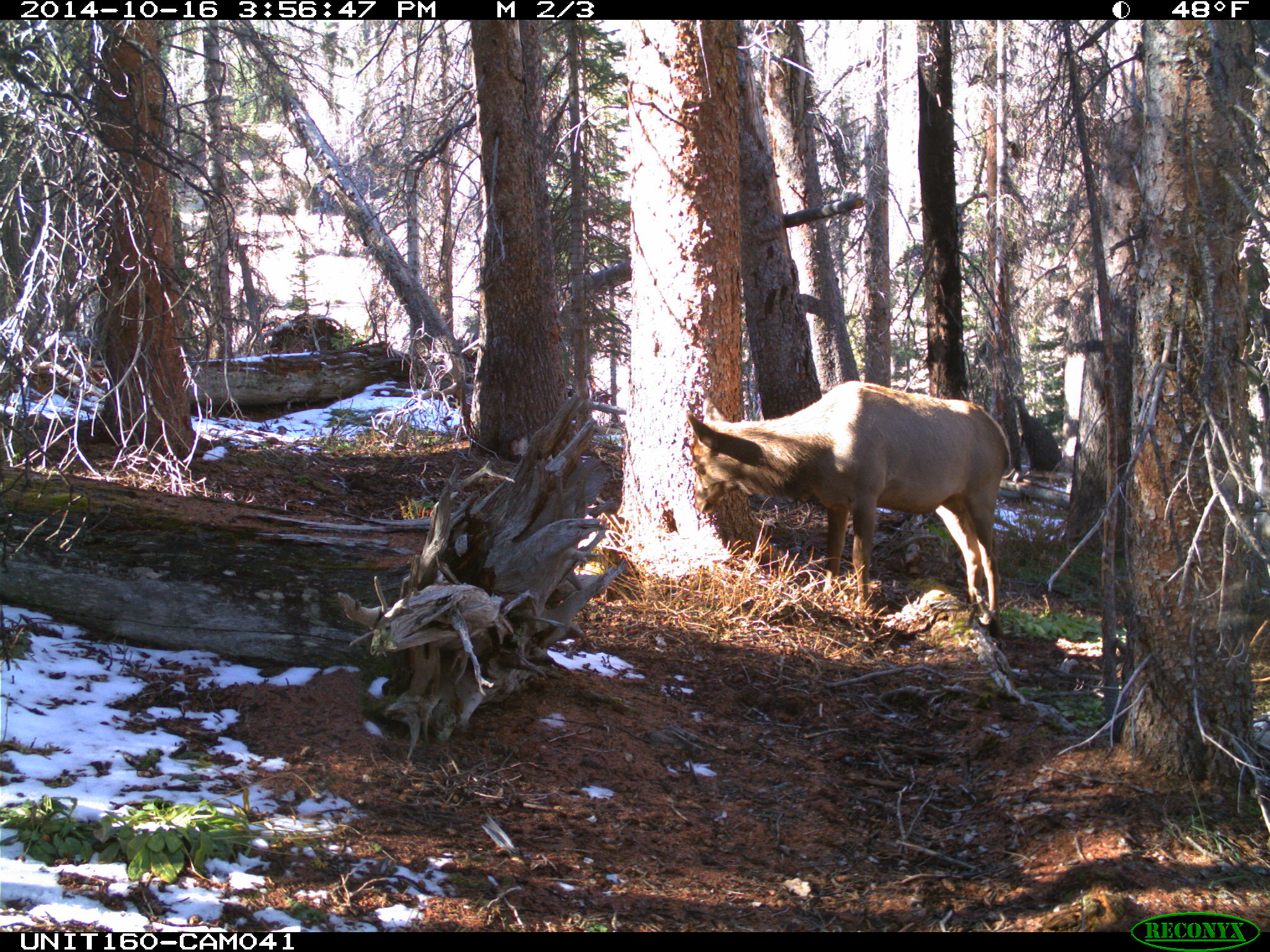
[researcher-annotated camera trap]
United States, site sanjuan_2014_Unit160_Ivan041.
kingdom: Animalia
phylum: Chordata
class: Mammalia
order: Artiodactyla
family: Cervidae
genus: Cervus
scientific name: Cervus elaphus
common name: red deer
Cervus elaphus (red deer).